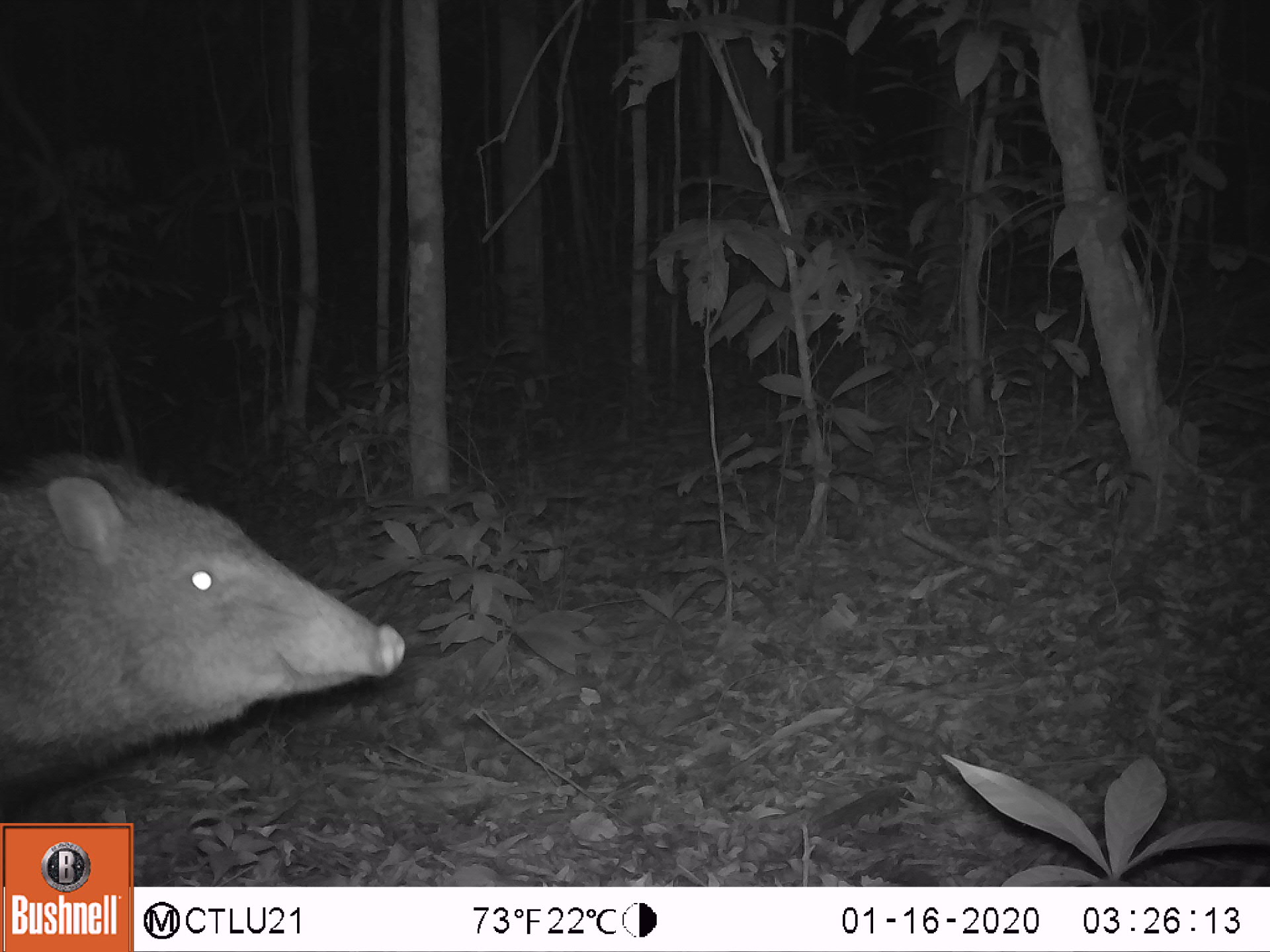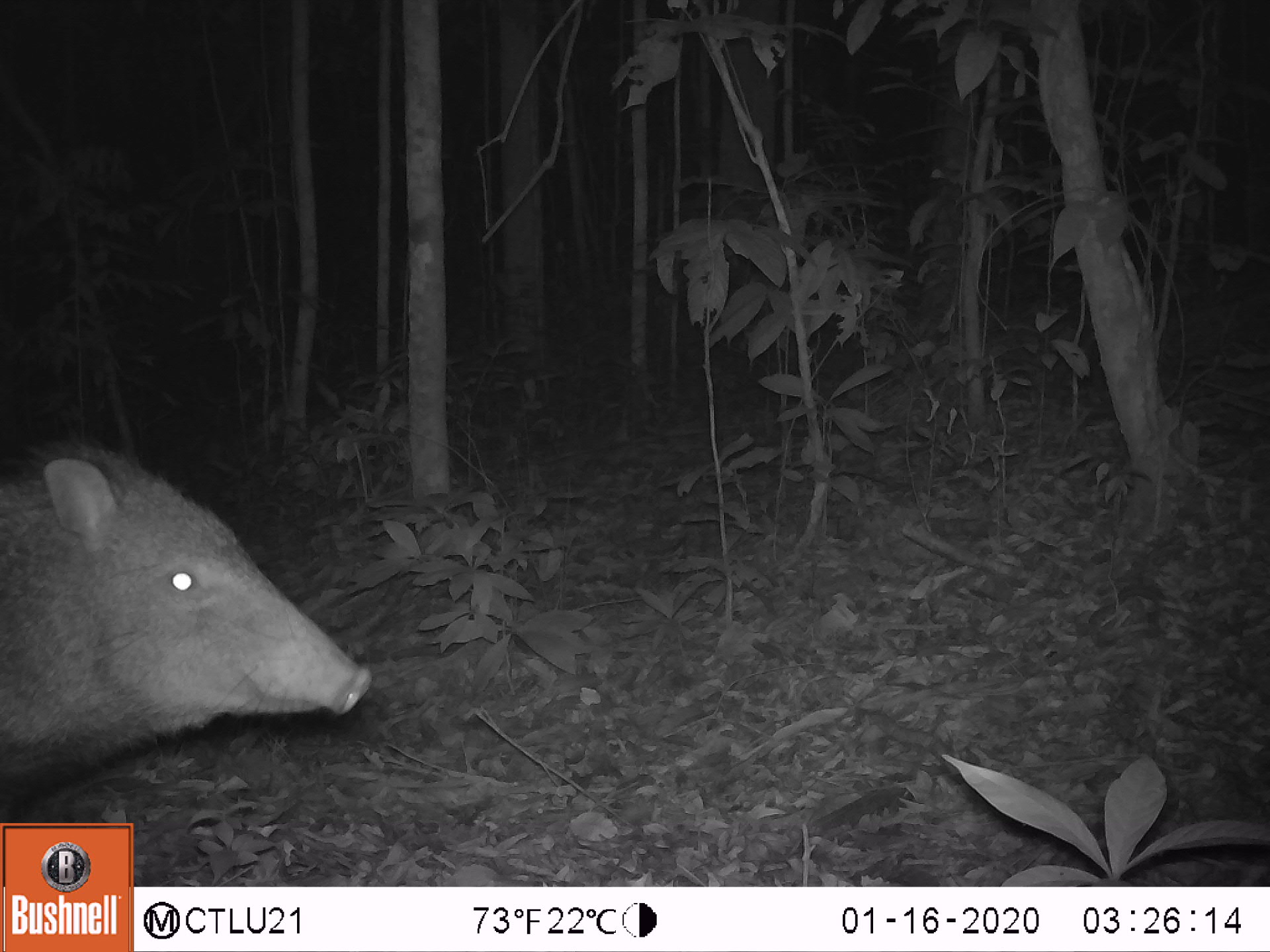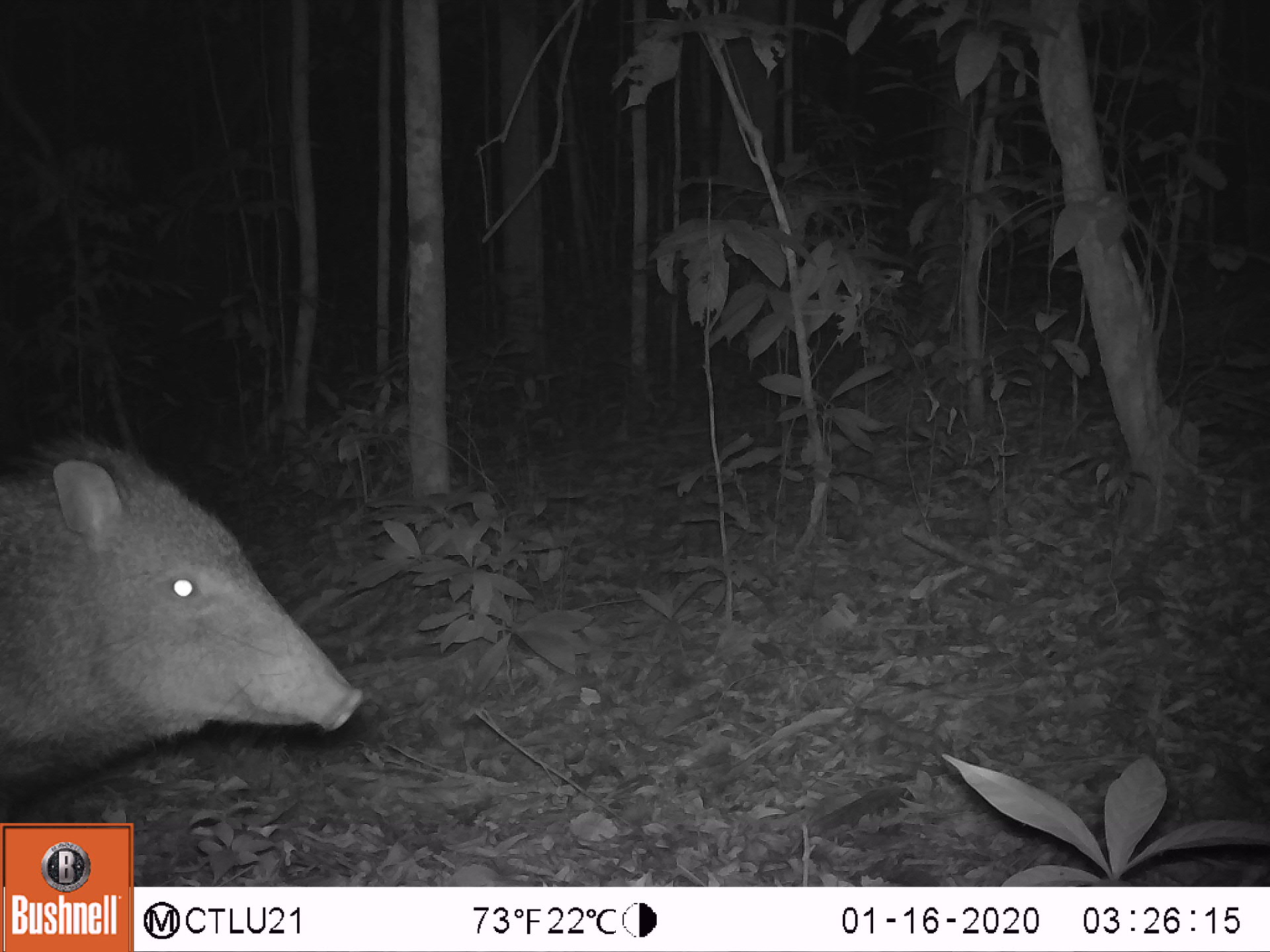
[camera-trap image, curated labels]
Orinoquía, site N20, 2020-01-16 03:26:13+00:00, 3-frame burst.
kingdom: Animalia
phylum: Chordata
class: Mammalia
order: Artiodactyla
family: Tayassuidae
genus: Pecari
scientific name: Pecari tajacu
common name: collared peccary